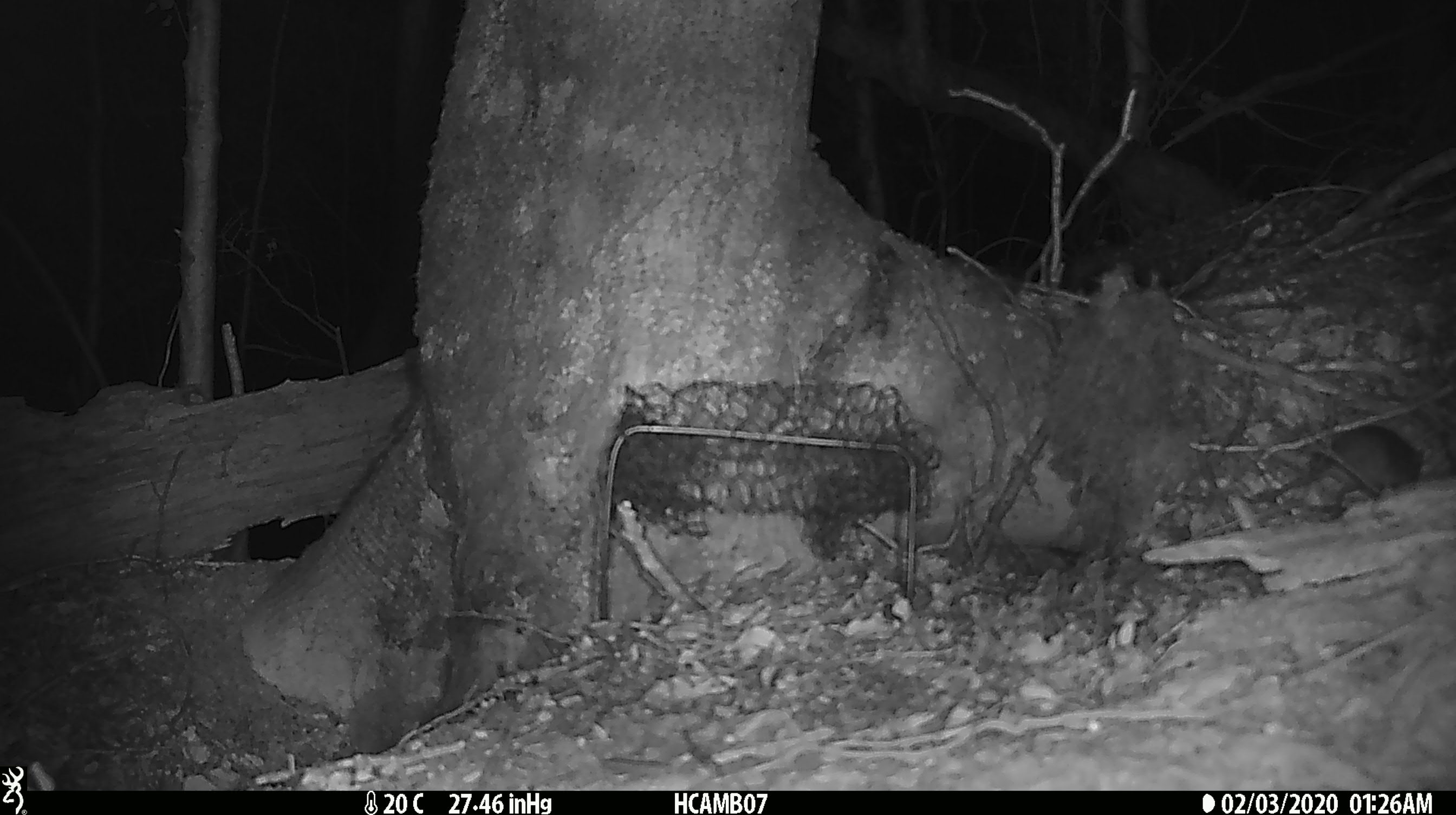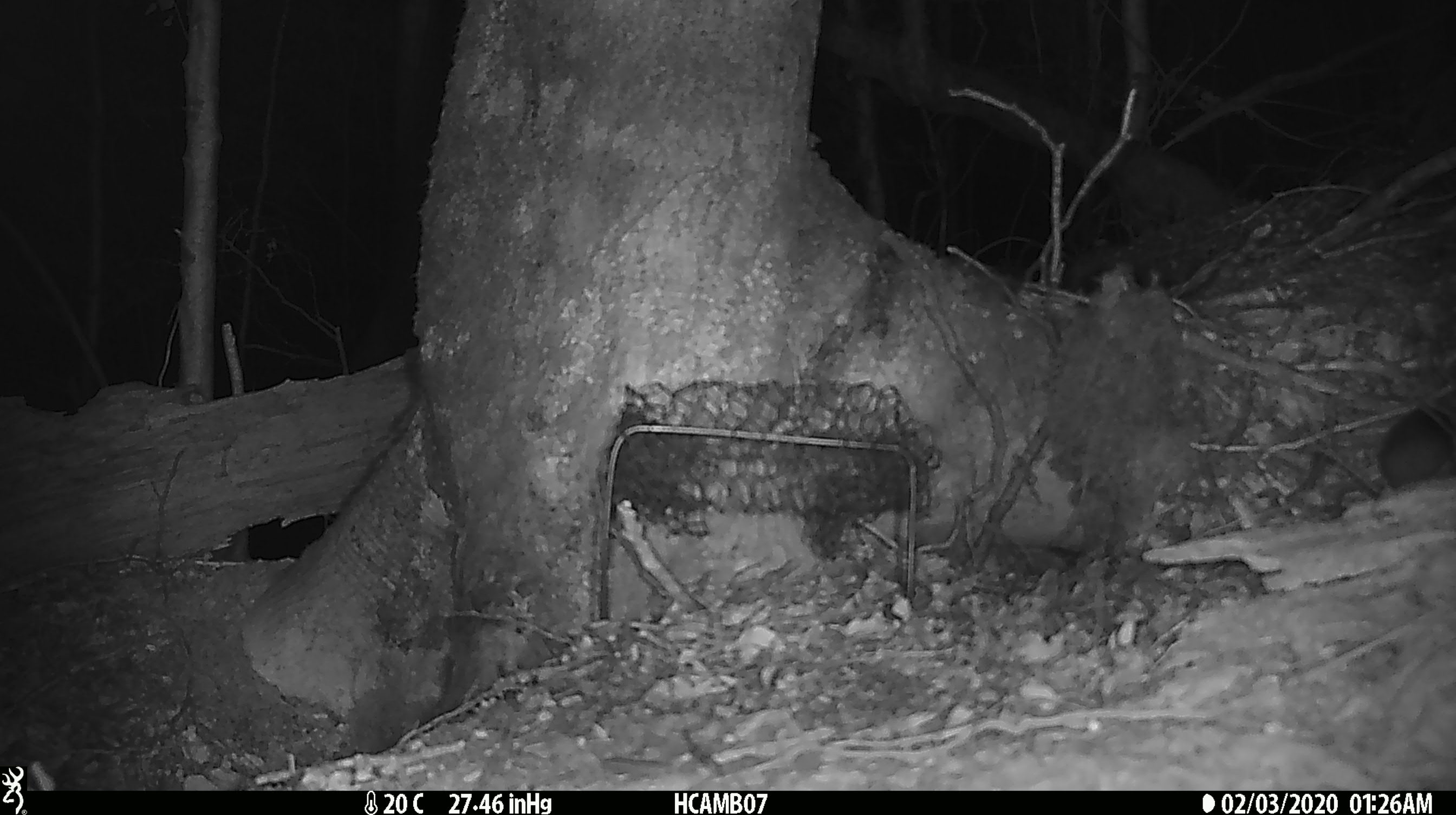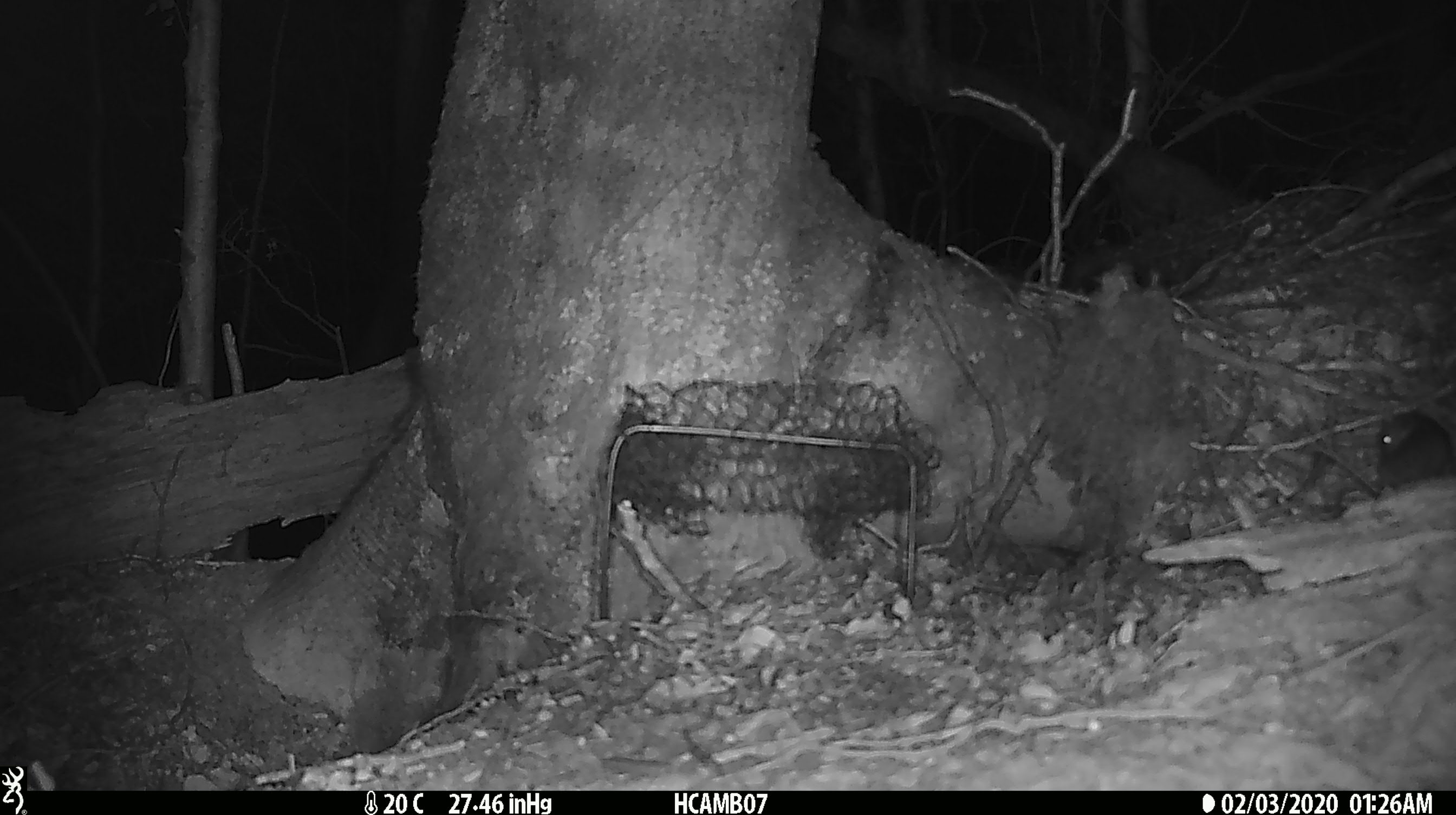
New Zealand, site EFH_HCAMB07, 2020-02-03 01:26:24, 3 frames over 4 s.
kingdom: Animalia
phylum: Chordata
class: Mammalia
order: Rodentia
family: Muridae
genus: Mus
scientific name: Mus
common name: mouse